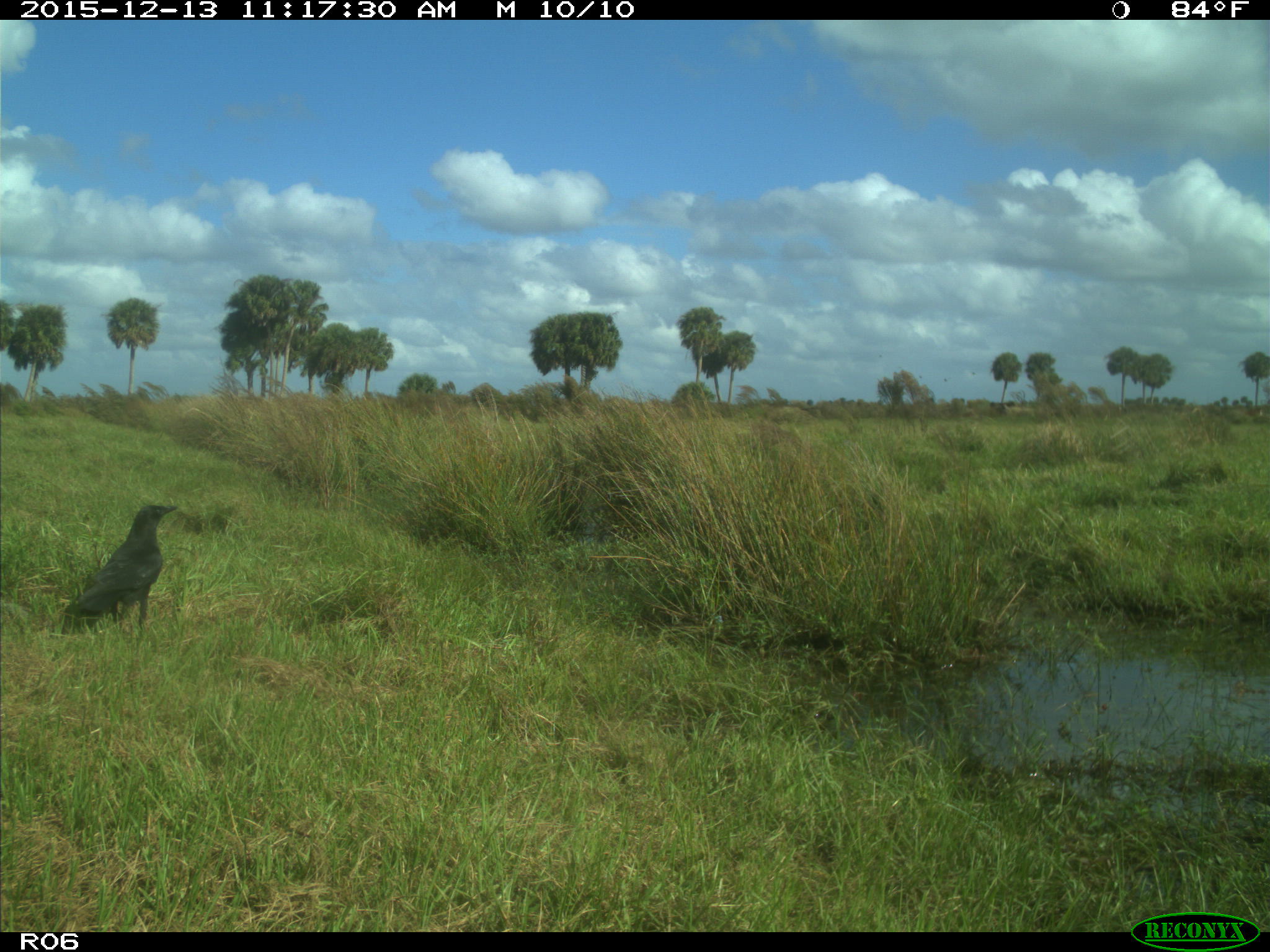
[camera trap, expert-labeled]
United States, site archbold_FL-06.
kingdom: Animalia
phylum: Chordata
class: Aves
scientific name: Aves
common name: birds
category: unidentified bird